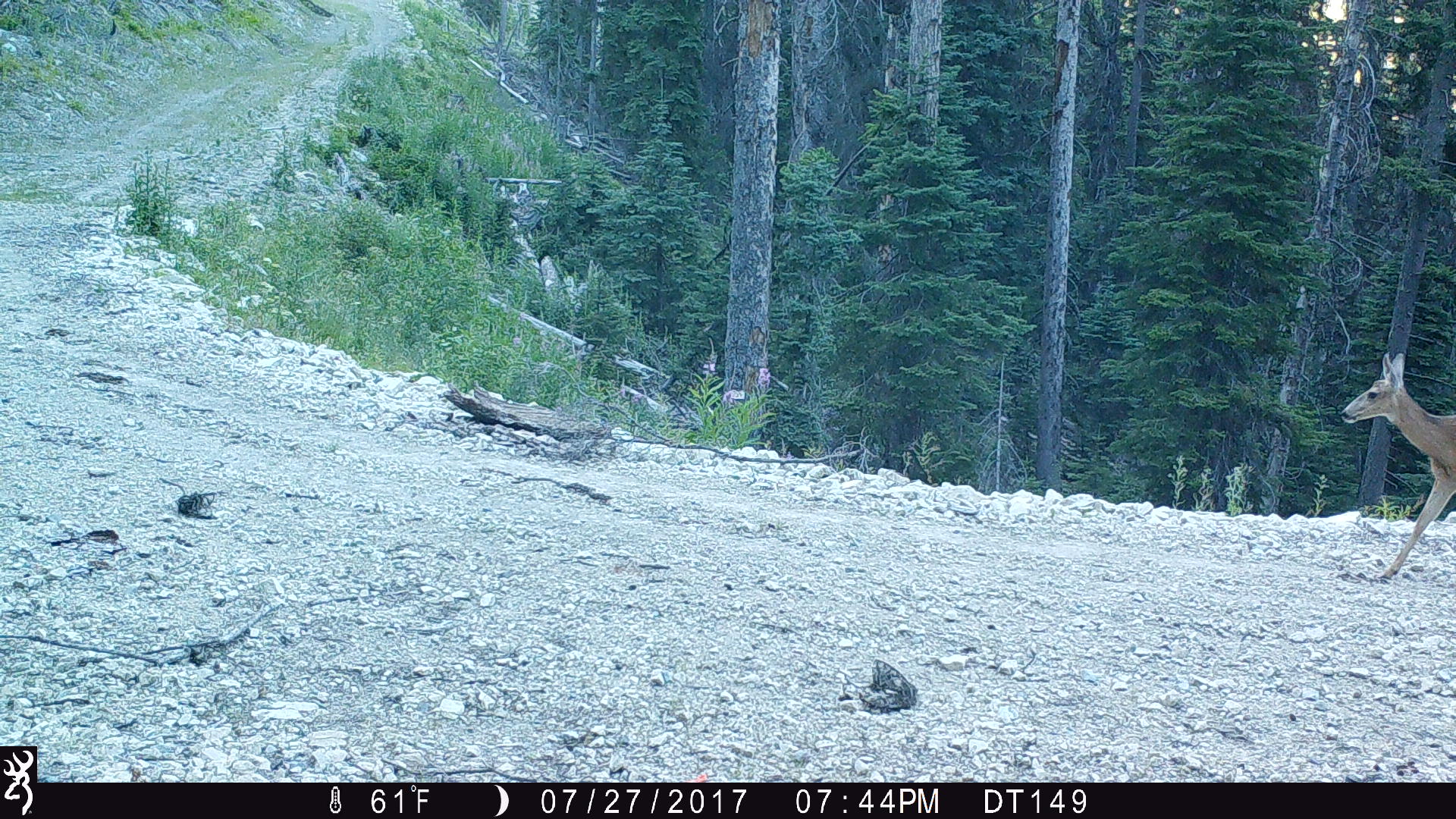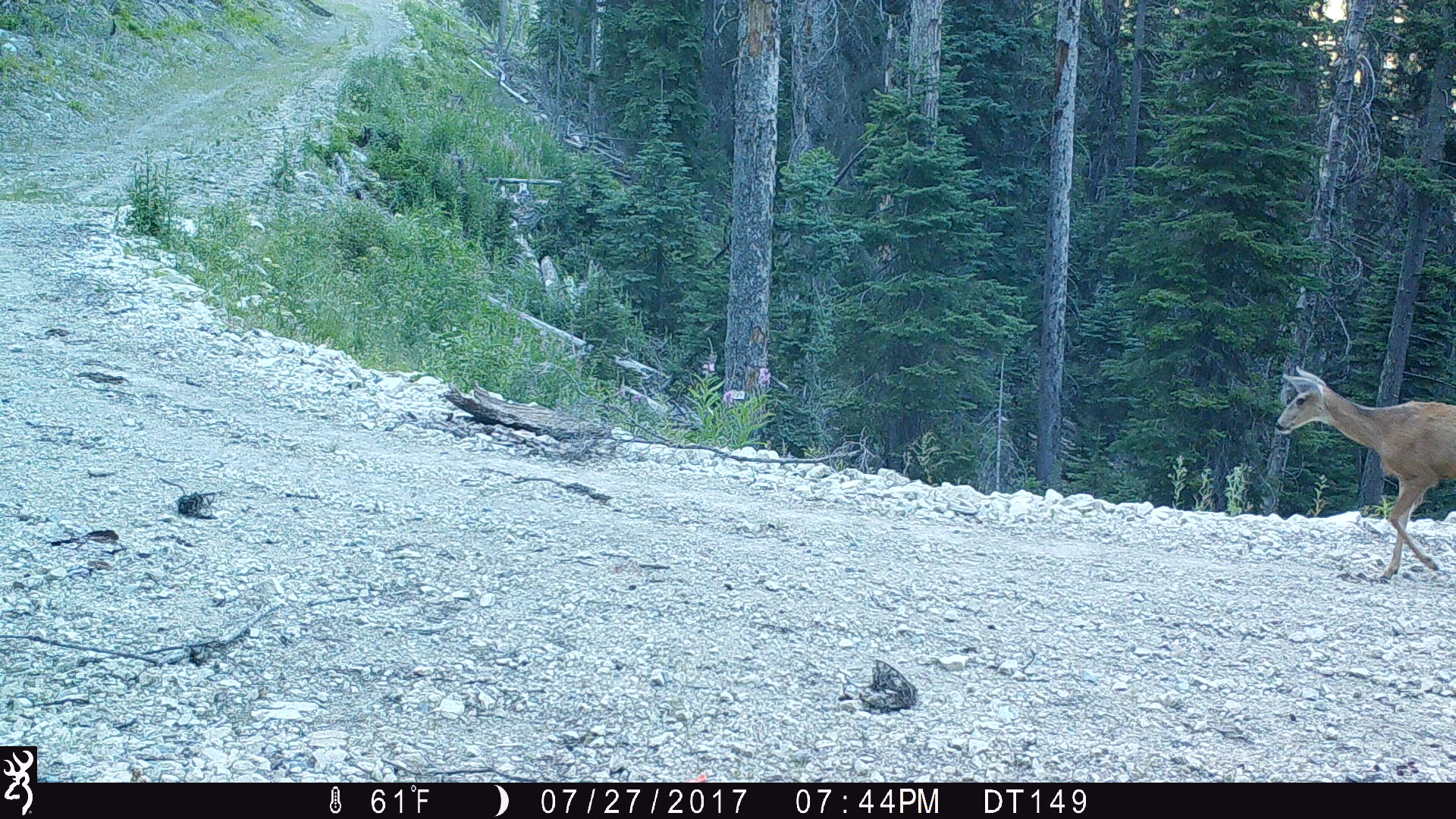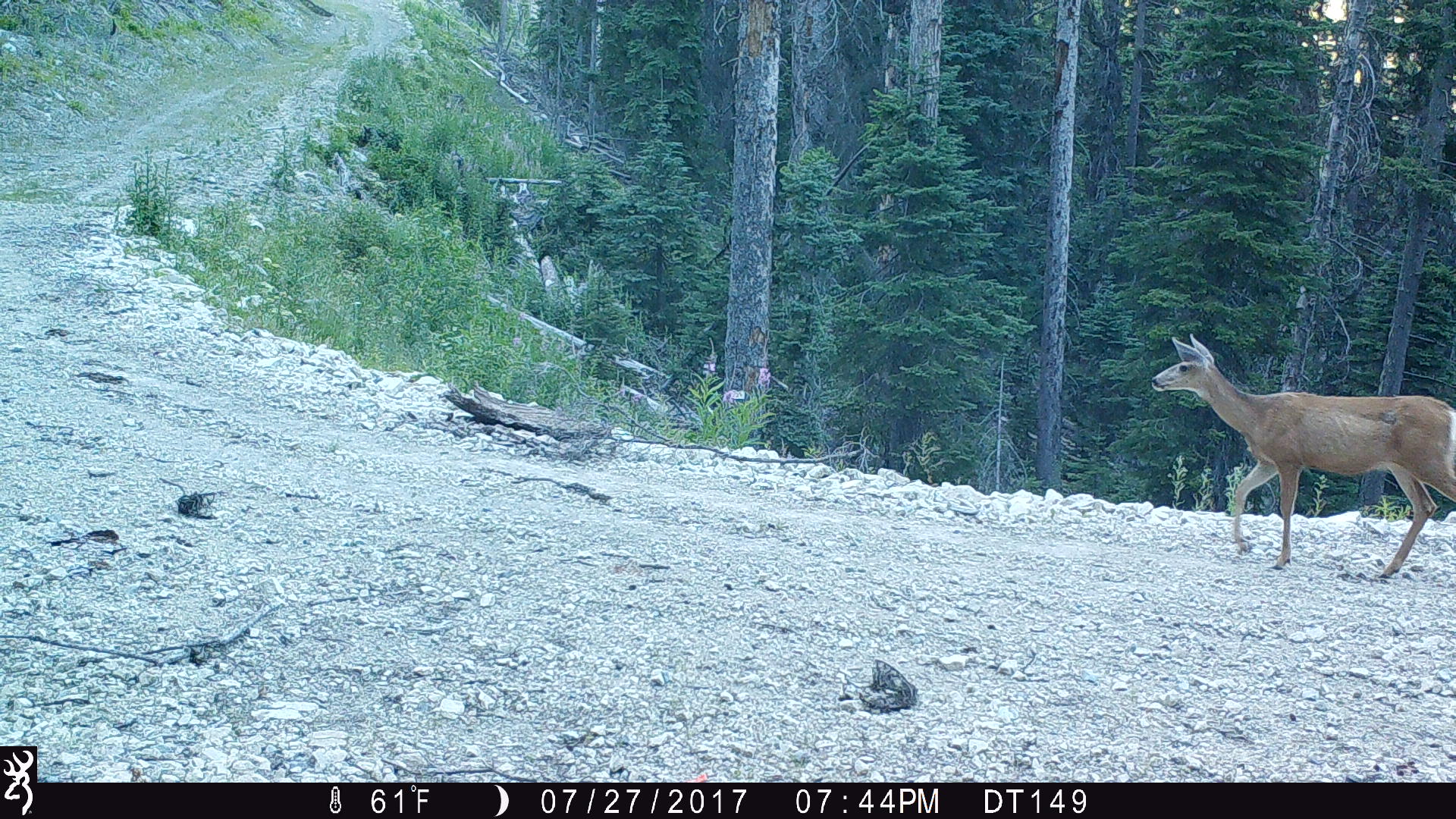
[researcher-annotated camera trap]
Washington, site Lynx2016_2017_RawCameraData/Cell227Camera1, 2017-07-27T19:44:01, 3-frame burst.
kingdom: Animalia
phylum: Chordata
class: Mammalia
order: Artiodactyla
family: Cervidae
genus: Odocoileus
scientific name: Odocoileus hemionus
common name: mule deer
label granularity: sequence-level